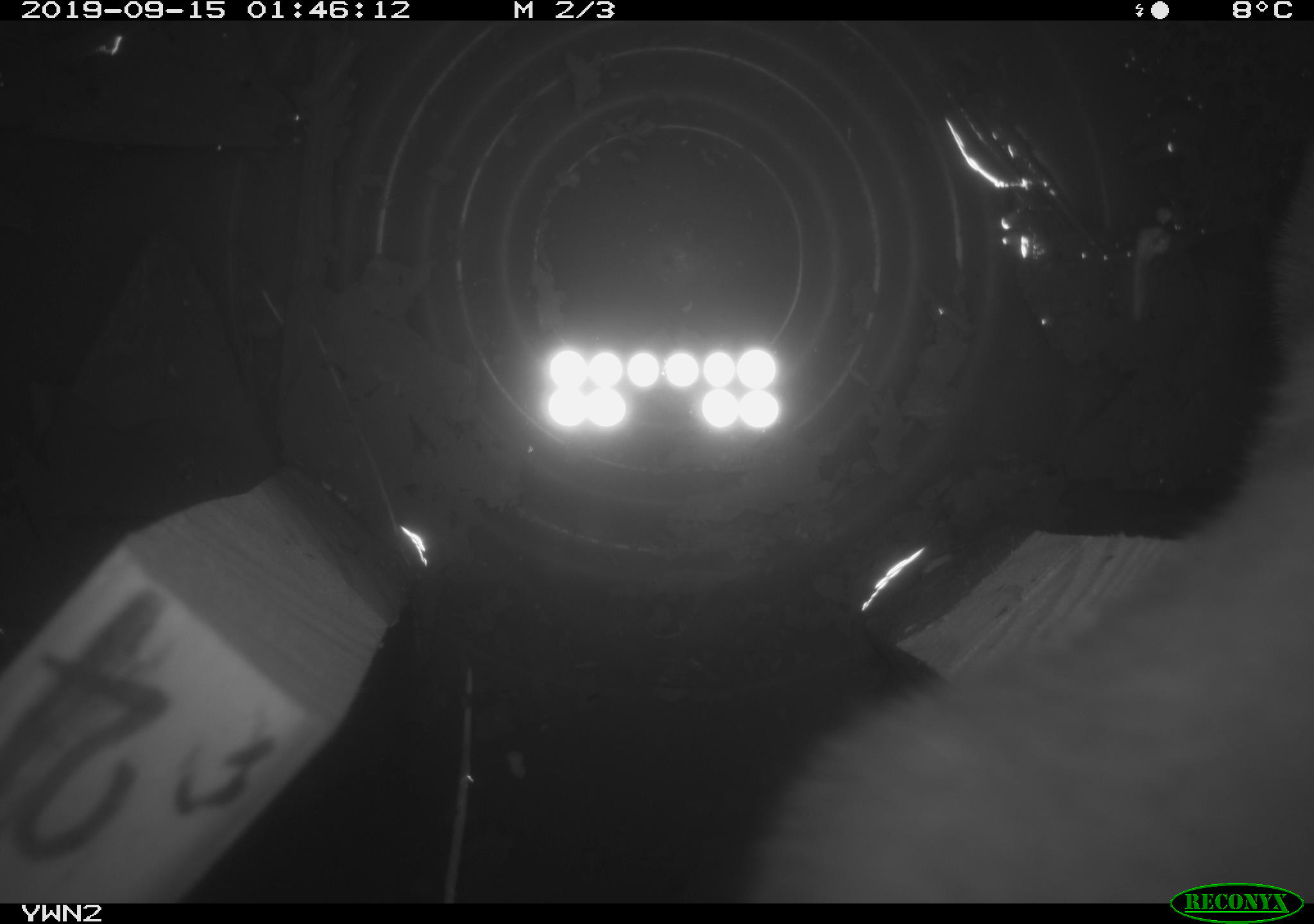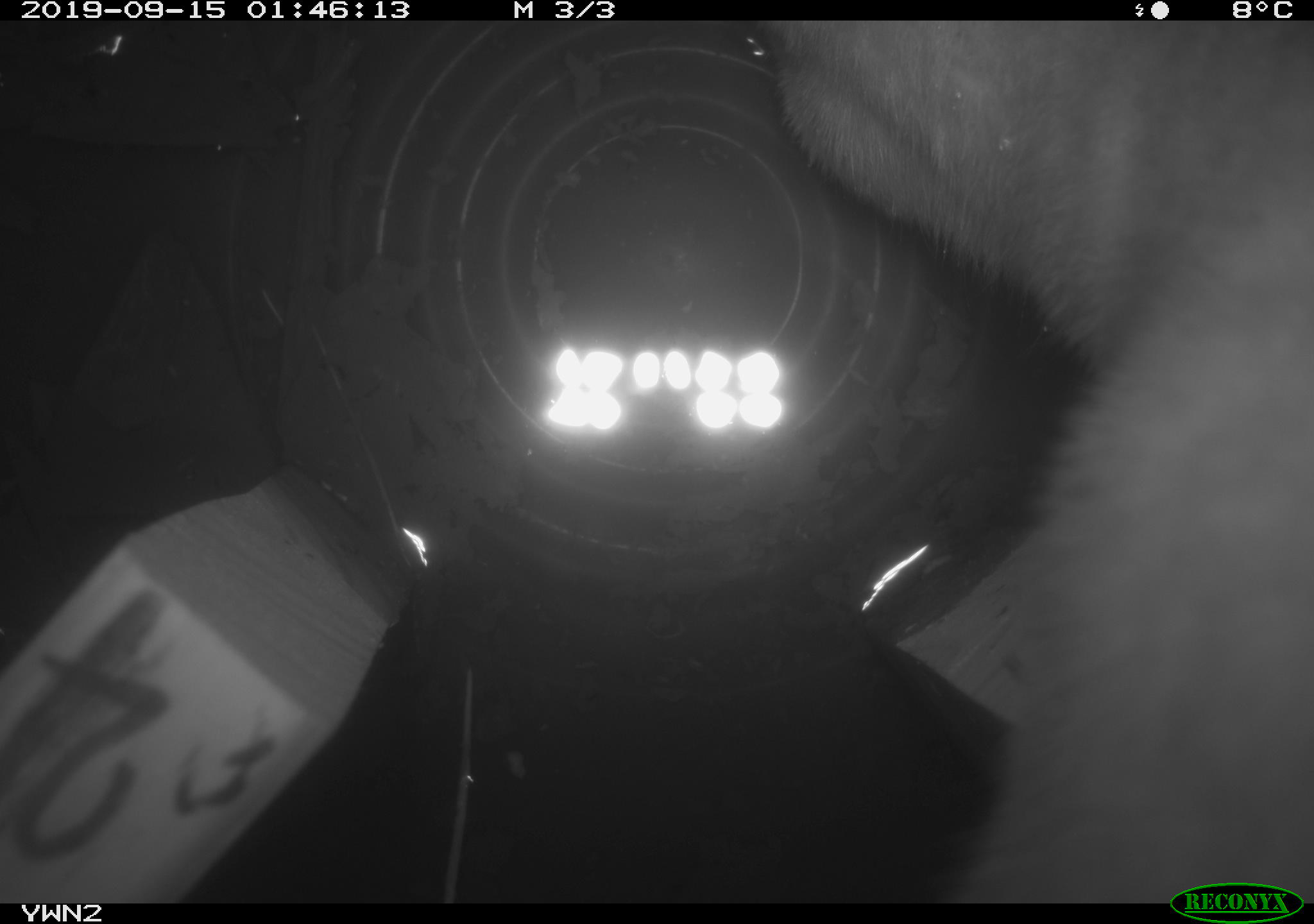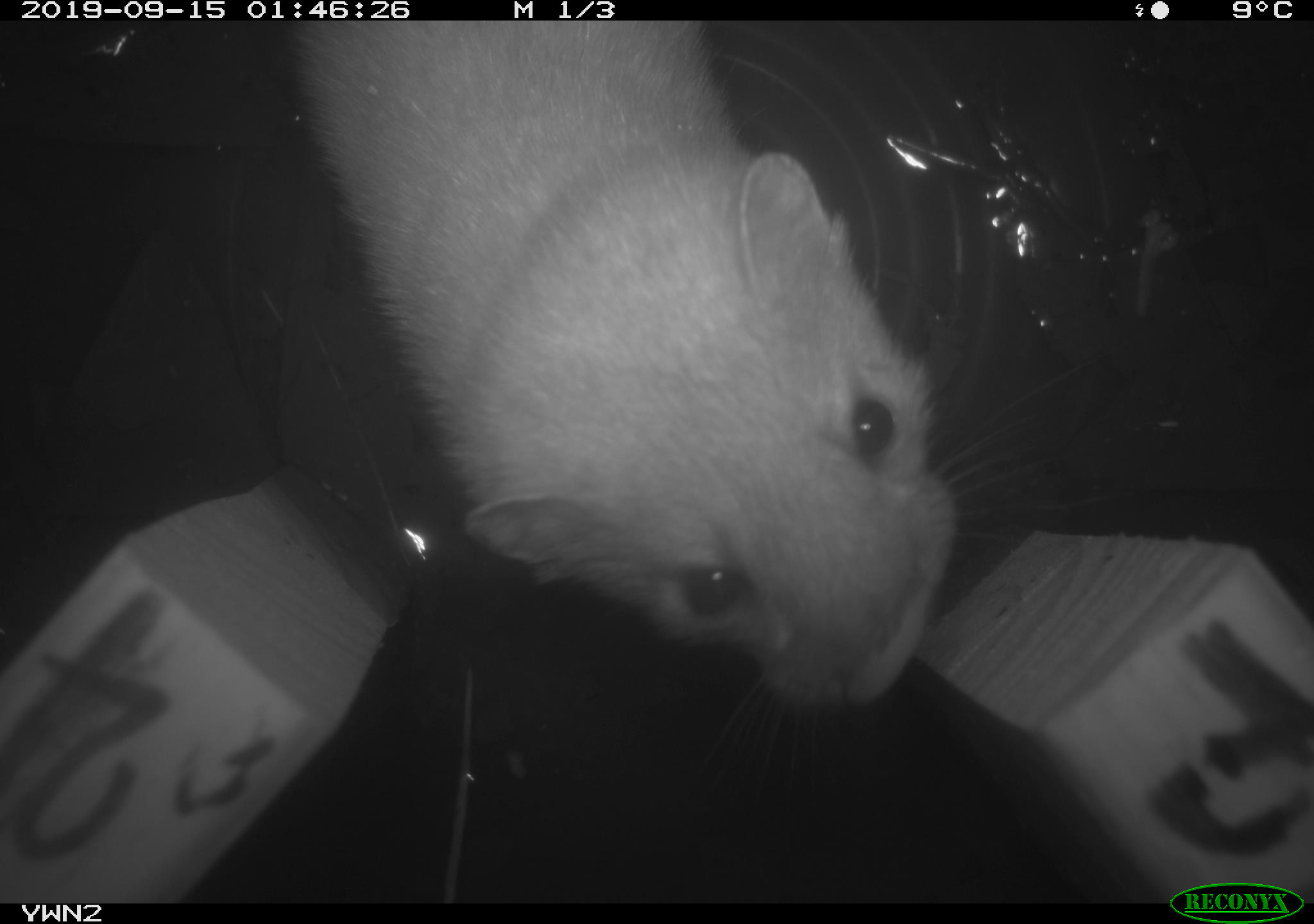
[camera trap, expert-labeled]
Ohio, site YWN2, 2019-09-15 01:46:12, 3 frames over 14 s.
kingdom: Animalia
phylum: Chordata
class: Mammalia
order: Carnivora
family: Mustelidae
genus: Neogale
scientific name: Neogale frenata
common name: long-tailed weasel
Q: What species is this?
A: Long-tailed weasel (Neogale frenata).